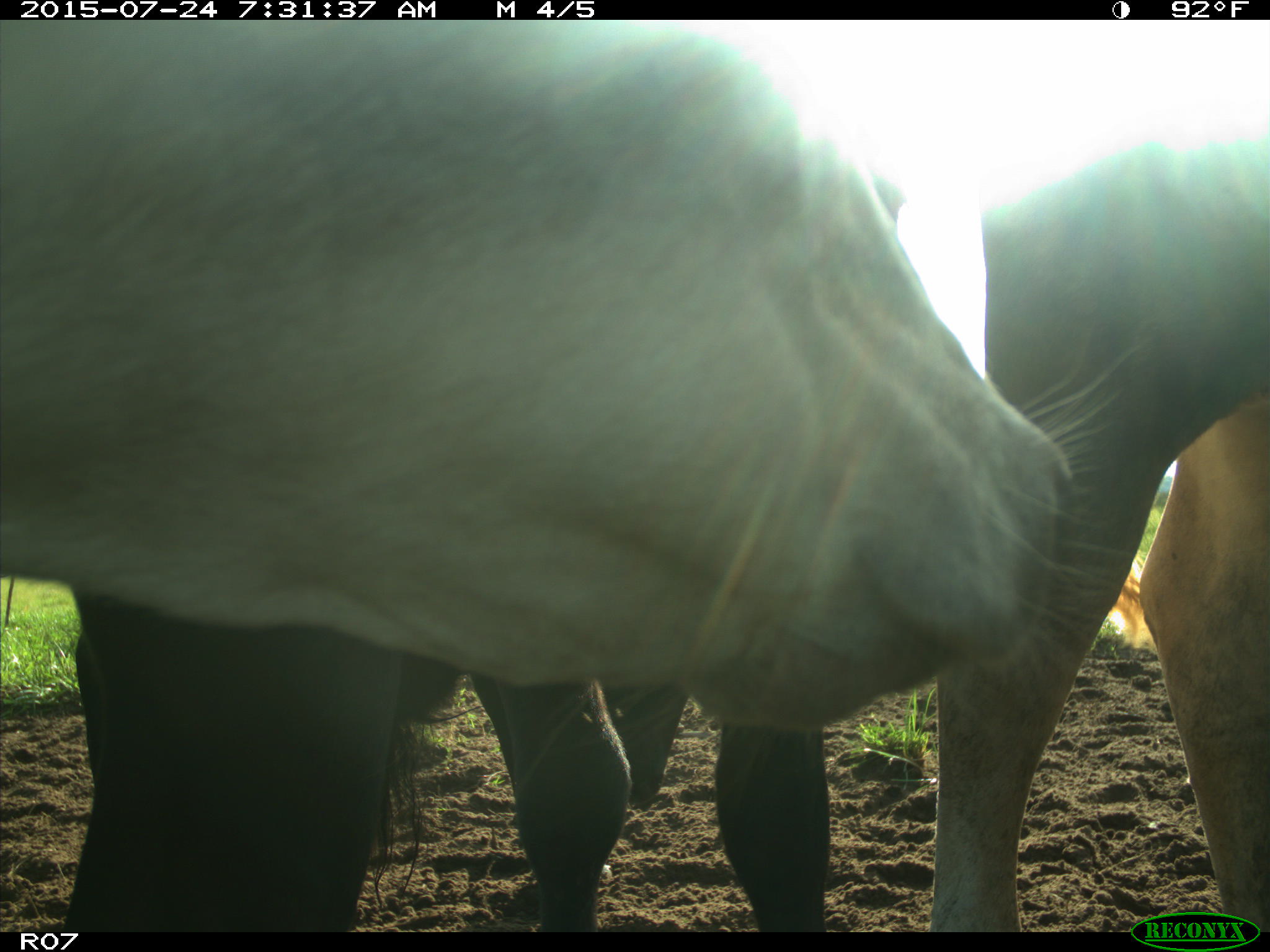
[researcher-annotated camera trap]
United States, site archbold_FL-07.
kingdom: Animalia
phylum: Chordata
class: Mammalia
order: Artiodactyla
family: Bovidae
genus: Bos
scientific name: Bos taurus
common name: domestic cow